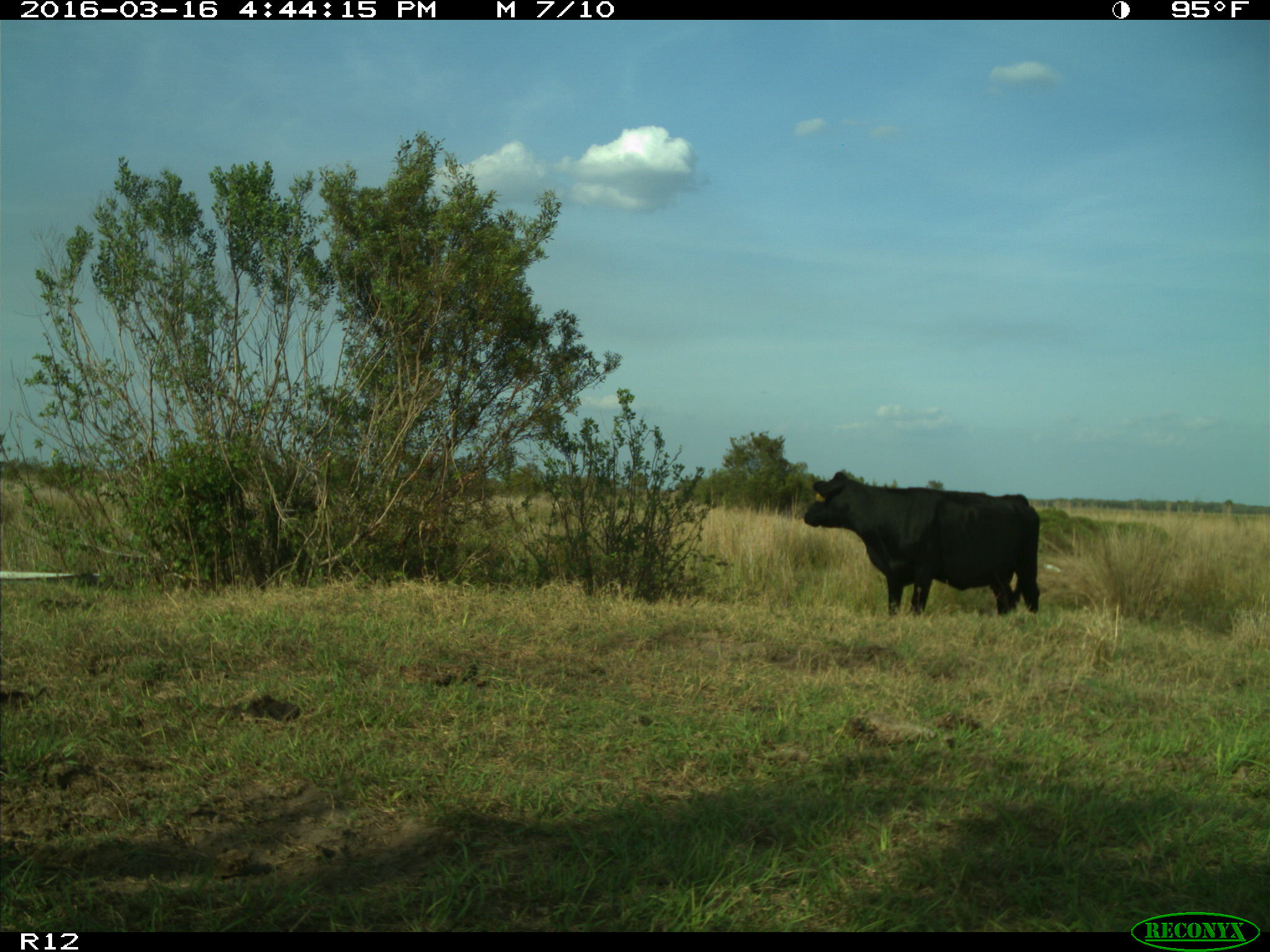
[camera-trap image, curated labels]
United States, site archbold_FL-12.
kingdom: Animalia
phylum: Chordata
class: Mammalia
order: Artiodactyla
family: Bovidae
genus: Bos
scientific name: Bos taurus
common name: domestic cow